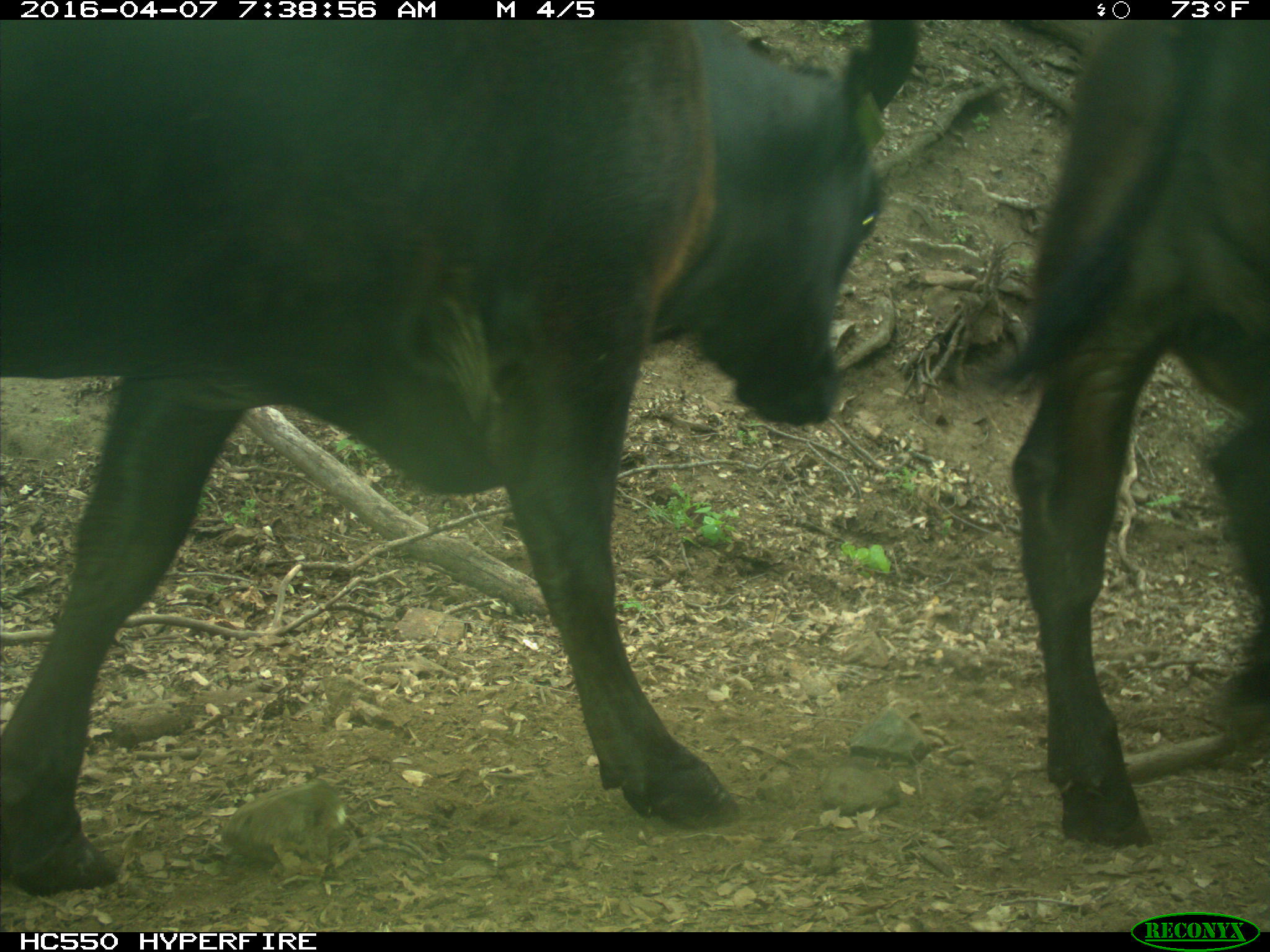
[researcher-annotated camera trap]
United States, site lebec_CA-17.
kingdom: Animalia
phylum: Chordata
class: Mammalia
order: Artiodactyla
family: Bovidae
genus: Bos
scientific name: Bos taurus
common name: domestic cow